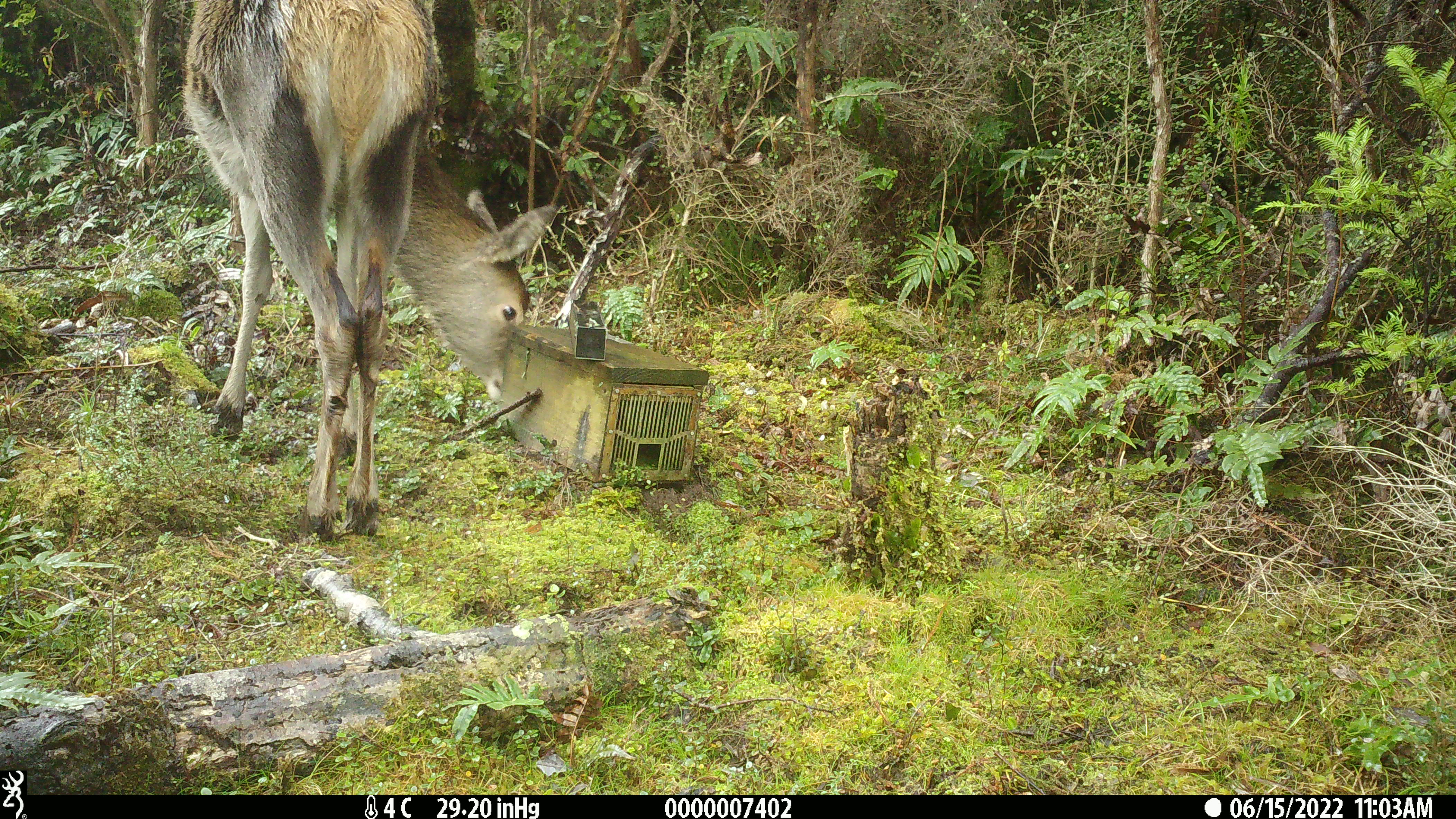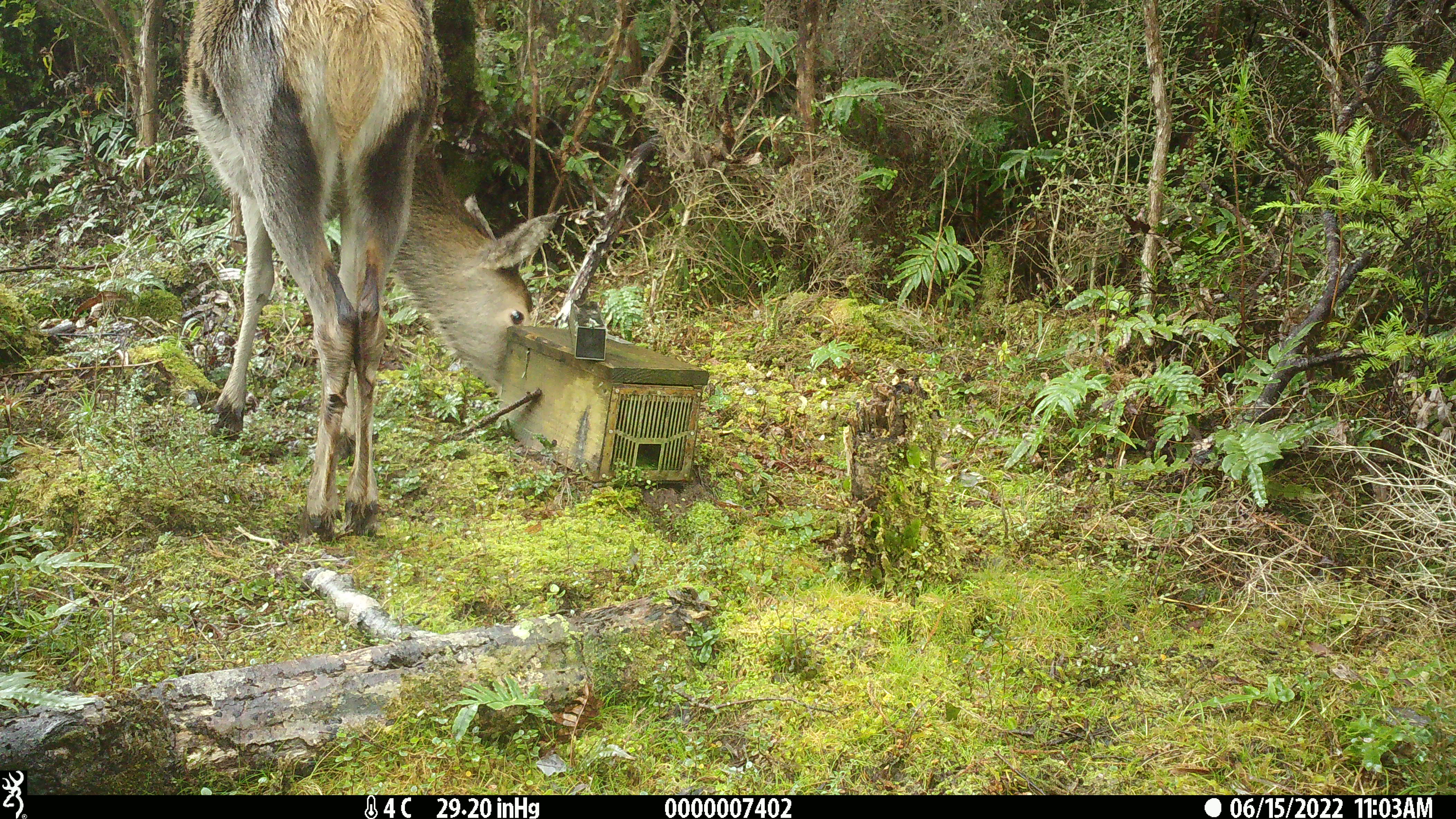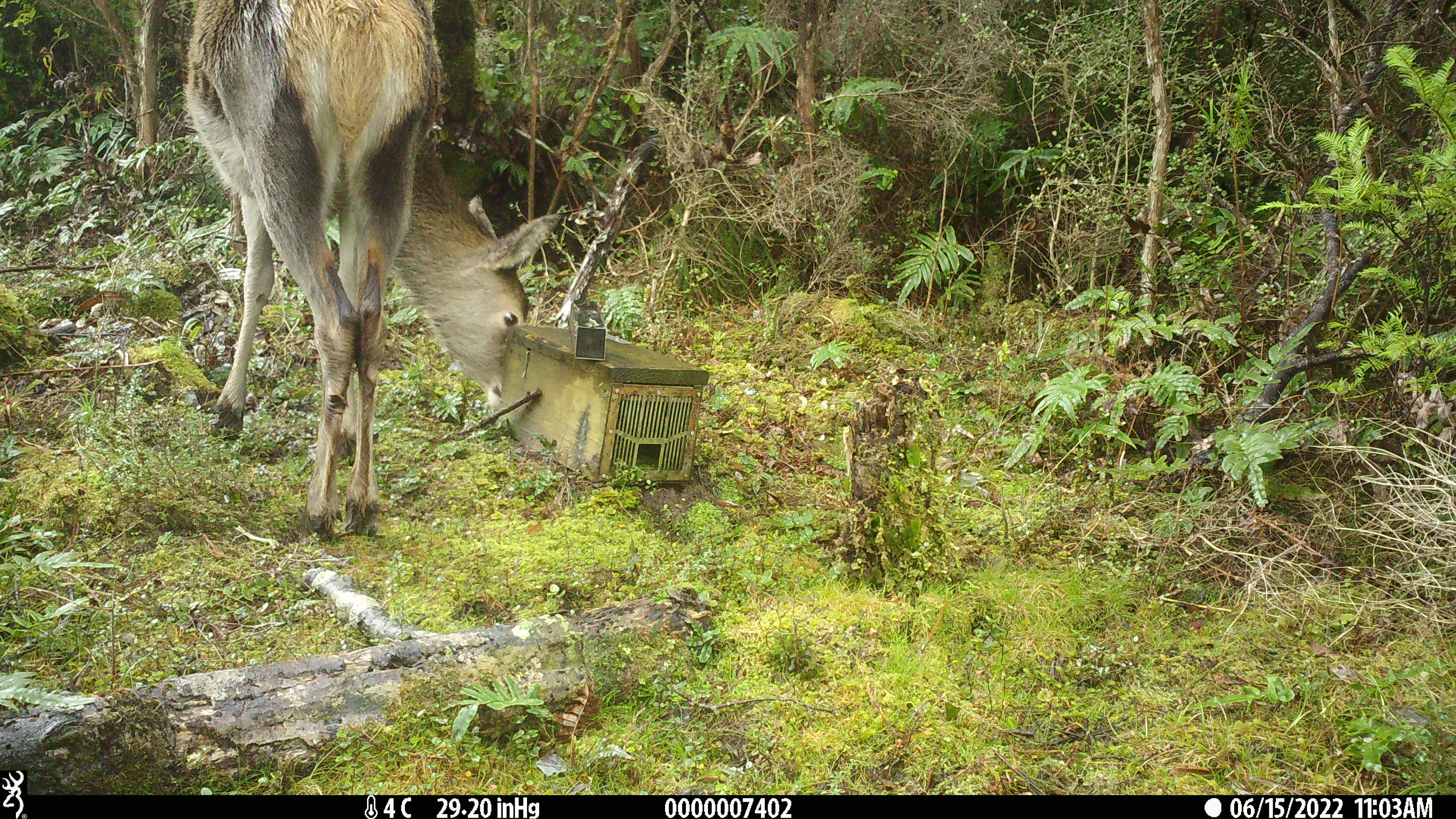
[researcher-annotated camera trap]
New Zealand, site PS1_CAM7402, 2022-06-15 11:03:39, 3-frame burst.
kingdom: Animalia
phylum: Chordata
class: Mammalia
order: Artiodactyla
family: Cervidae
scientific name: Cervidae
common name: deer